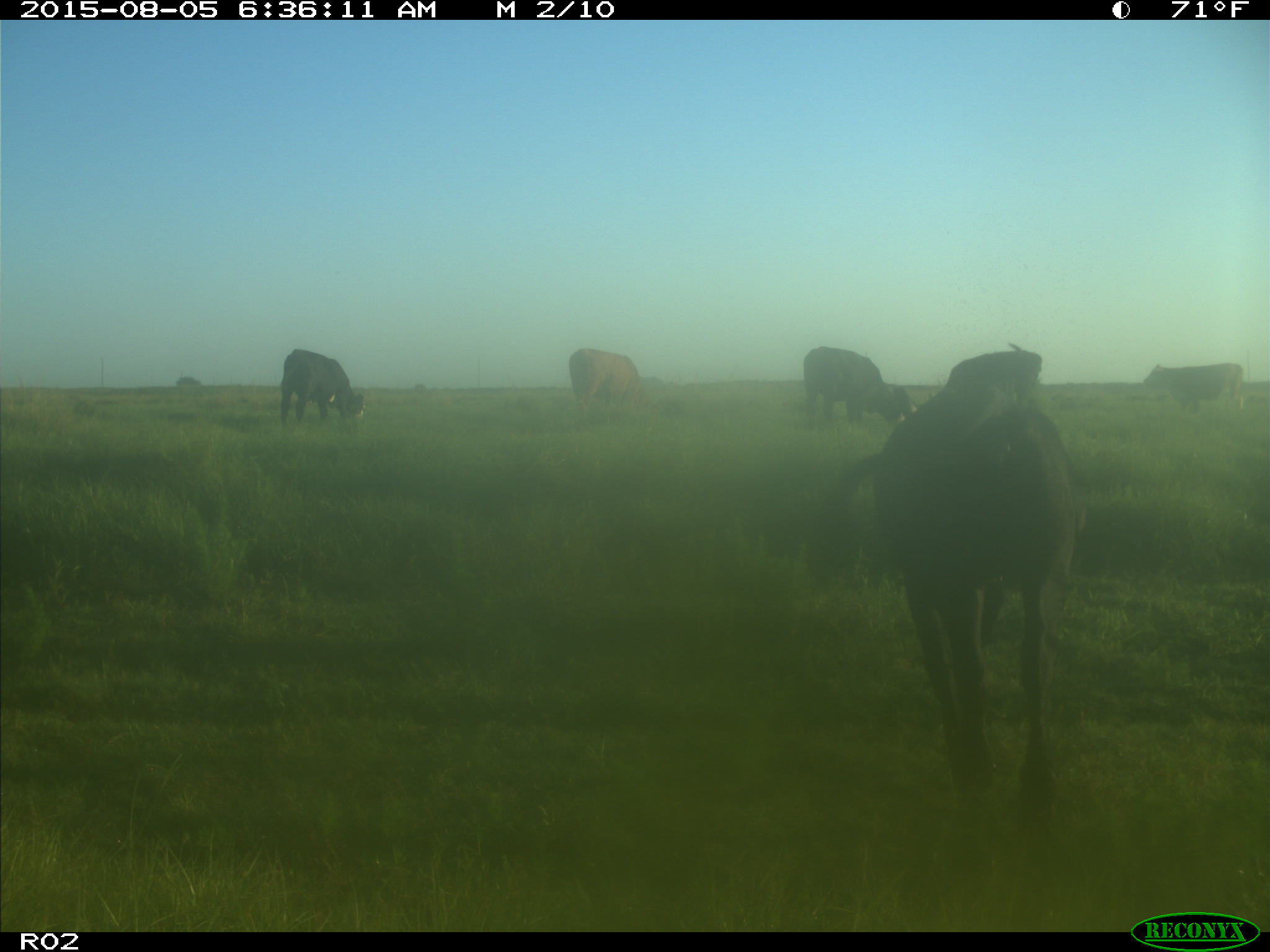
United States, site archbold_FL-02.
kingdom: Animalia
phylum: Chordata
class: Mammalia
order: Artiodactyla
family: Bovidae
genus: Bos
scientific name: Bos taurus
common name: domestic cow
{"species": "Bos taurus (domestic cow)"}